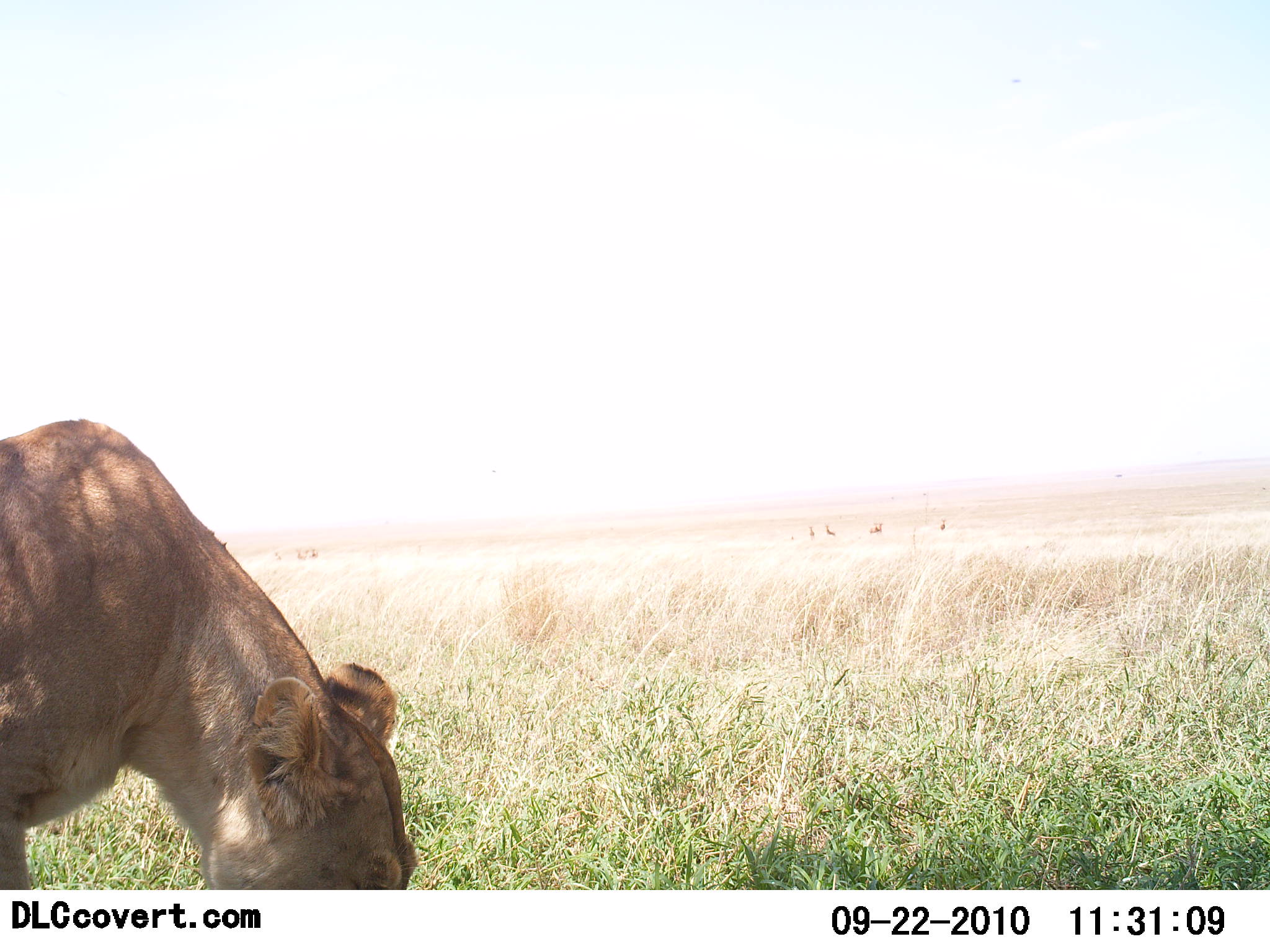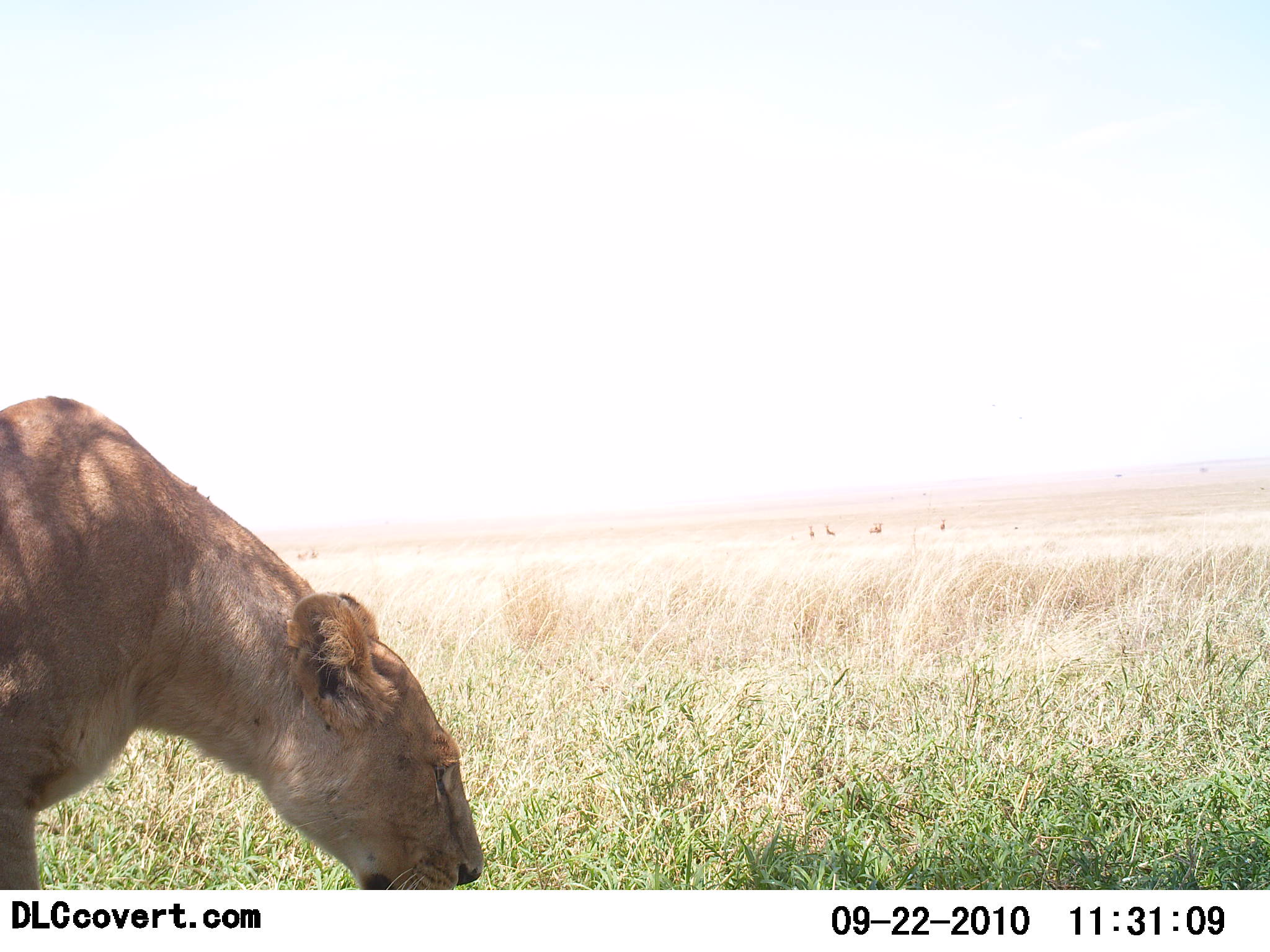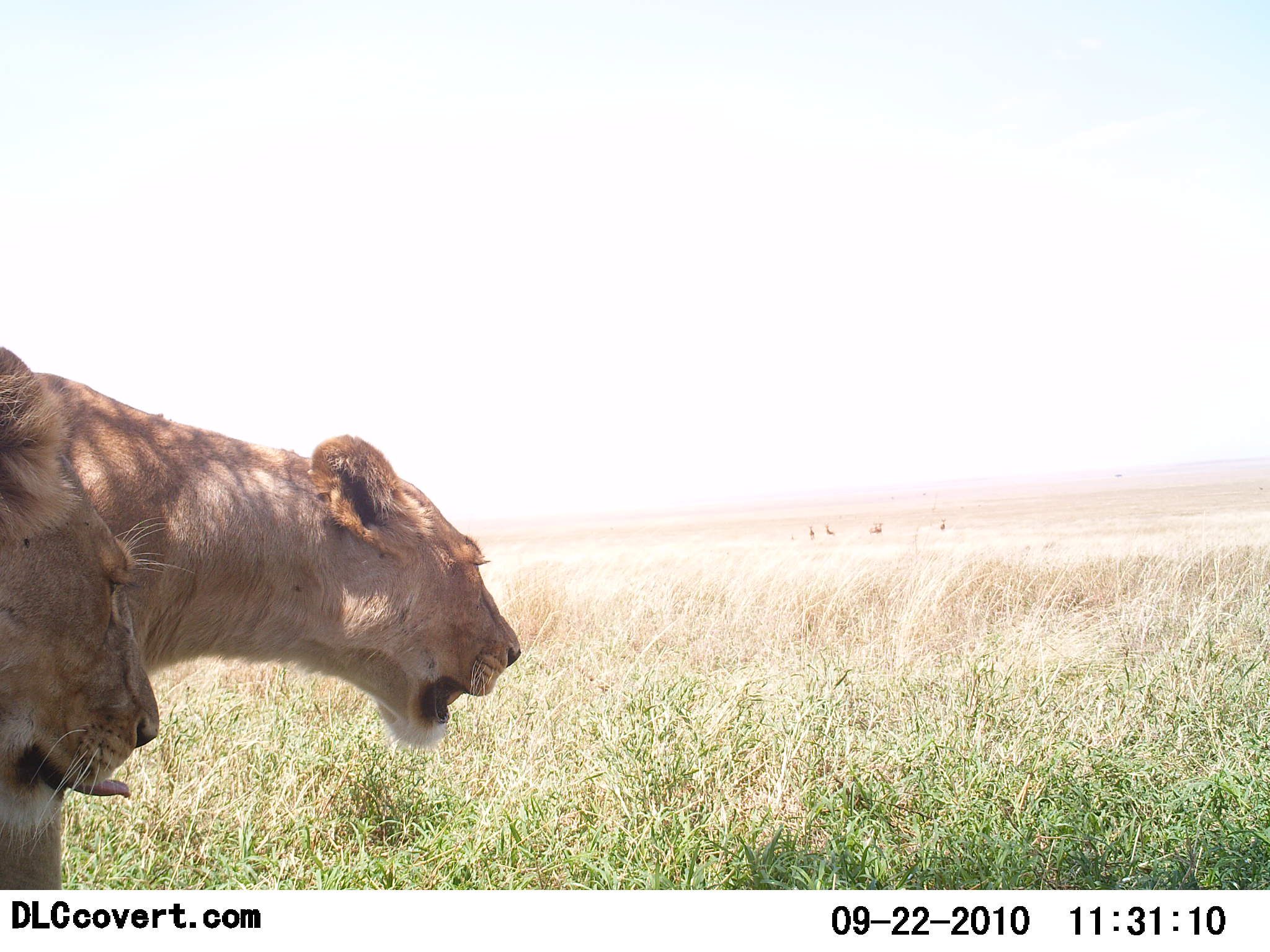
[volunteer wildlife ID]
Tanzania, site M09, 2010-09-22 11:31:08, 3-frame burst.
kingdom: Animalia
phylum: Chordata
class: Mammalia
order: Carnivora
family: Felidae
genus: Panthera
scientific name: Panthera leo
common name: lion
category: lionfemale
Lionfemale (lion) (Panthera leo), count 2. Behavior (volunteer vote fractions): standing 53%, resting 0%, moving 47%, interacting 13%. Young present (vote fraction): 7%. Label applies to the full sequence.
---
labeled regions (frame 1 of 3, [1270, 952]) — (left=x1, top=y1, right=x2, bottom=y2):
animal: (left=0, top=417, right=419, bottom=889)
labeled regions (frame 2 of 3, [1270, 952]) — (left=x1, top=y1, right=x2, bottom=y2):
animal: (left=0, top=395, right=485, bottom=889)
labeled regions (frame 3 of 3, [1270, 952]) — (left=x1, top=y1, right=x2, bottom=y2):
animal: (left=0, top=373, right=522, bottom=890); (left=0, top=346, right=160, bottom=859)